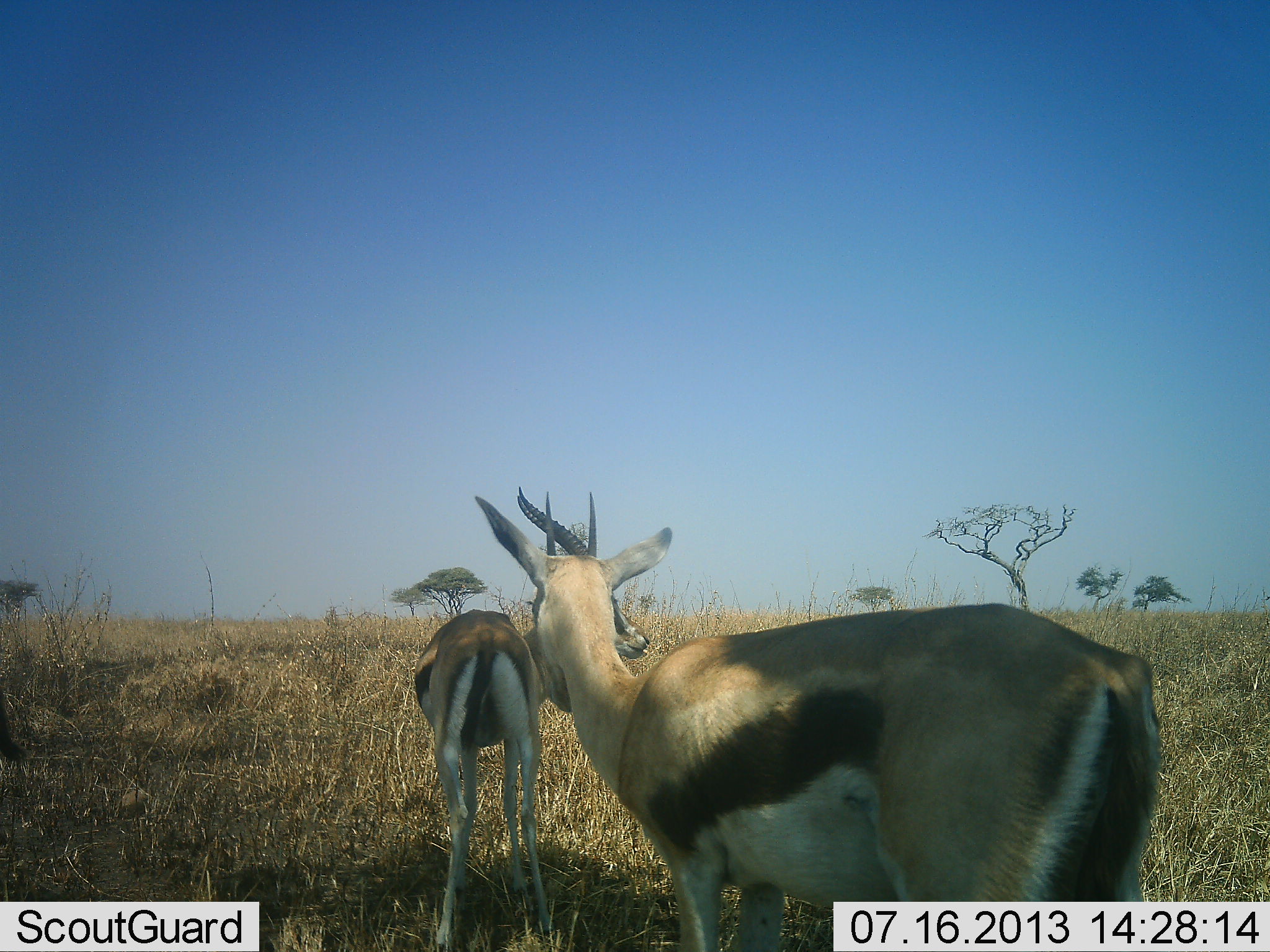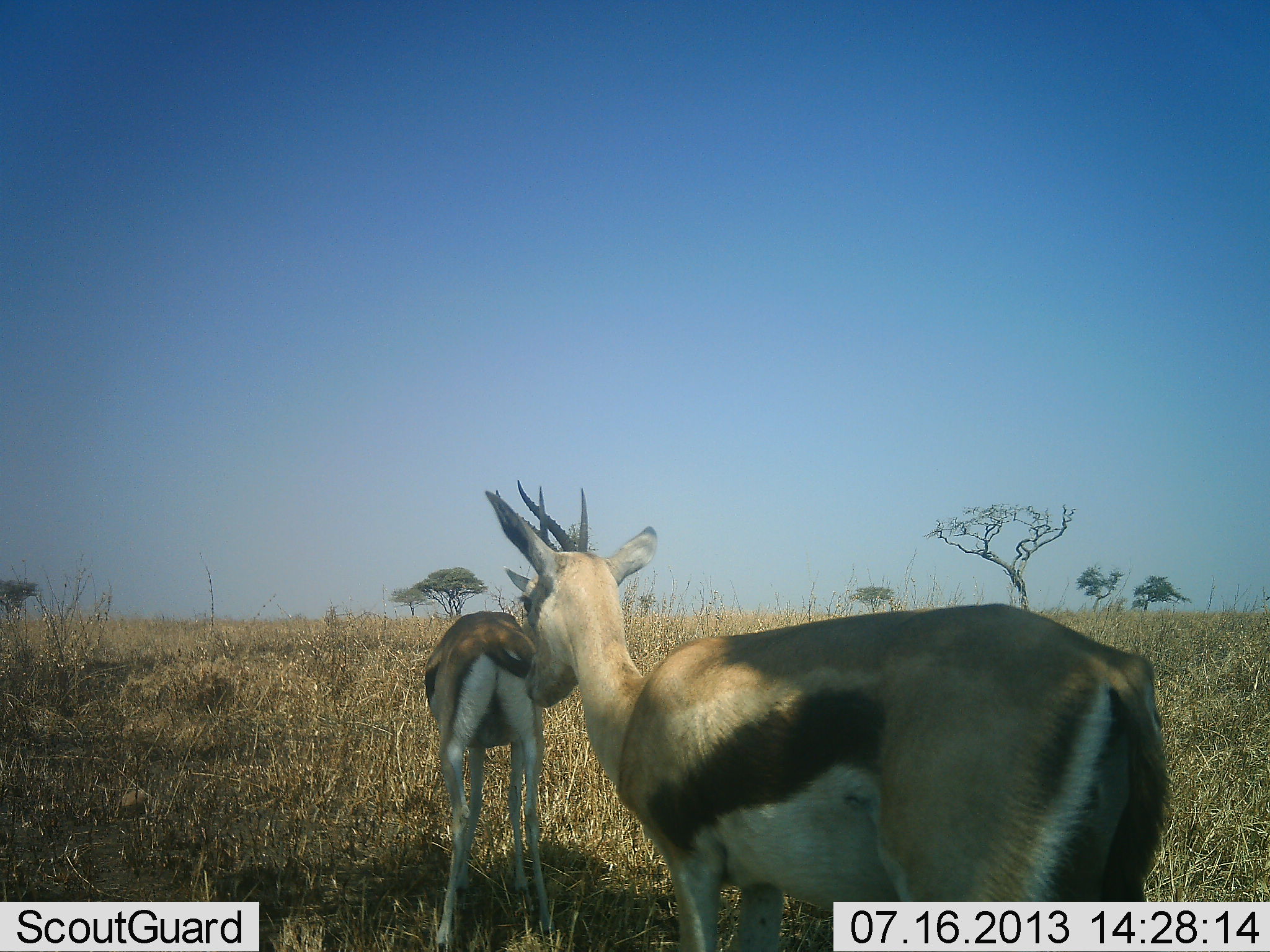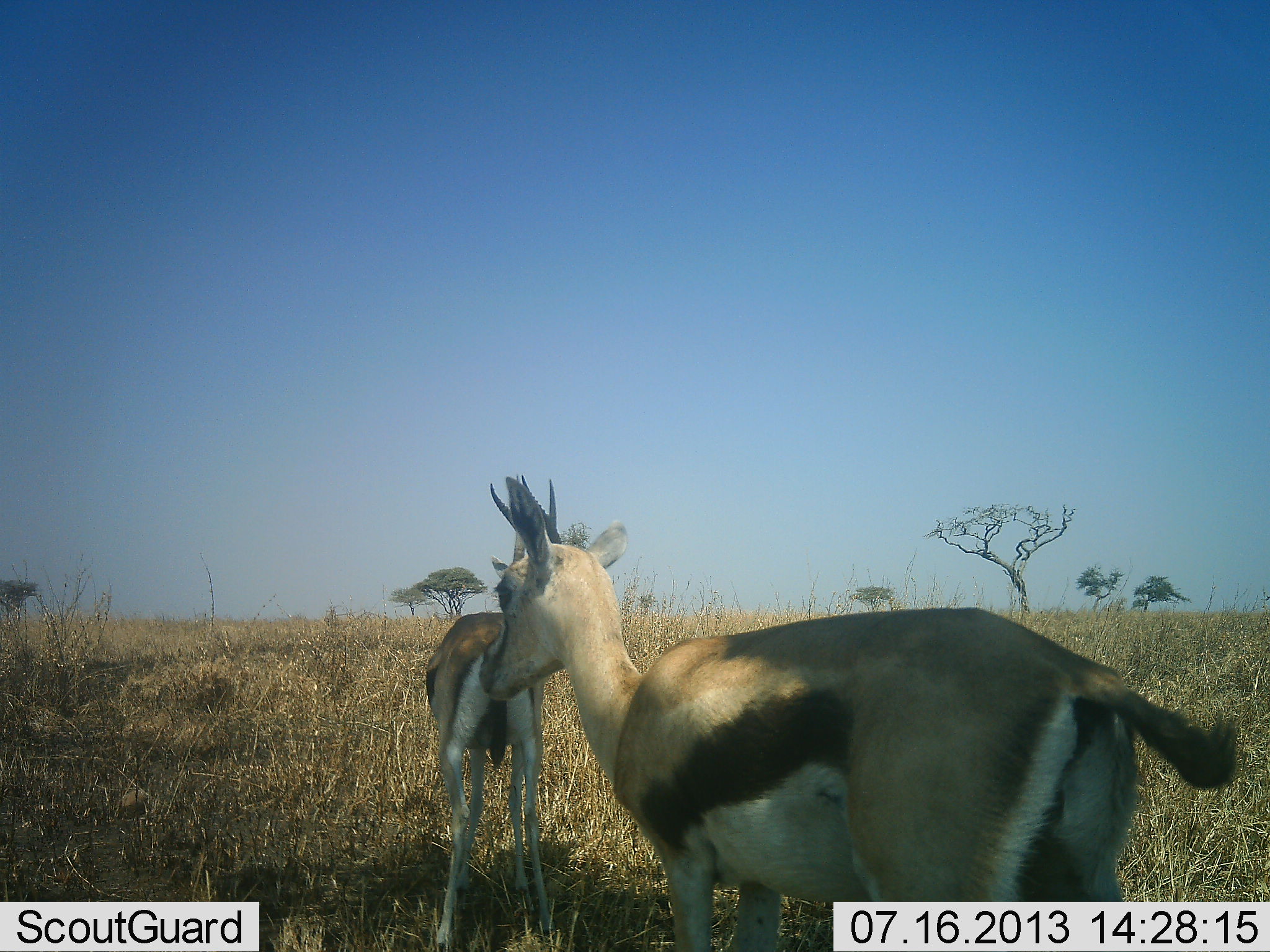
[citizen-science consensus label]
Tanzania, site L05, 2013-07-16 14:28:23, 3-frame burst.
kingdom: Animalia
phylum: Chordata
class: Mammalia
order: Artiodactyla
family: Bovidae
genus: Eudorcas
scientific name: Eudorcas thomsonii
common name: thomson's gazelle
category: gazellethomsons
Gazellethomsons (thomson's gazelle) (Eudorcas thomsonii), count 2. Behavior (volunteer vote fractions): standing 81%, resting 3%, moving 16%, interacting 9%. Young present (vote fraction): 6%. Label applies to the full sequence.